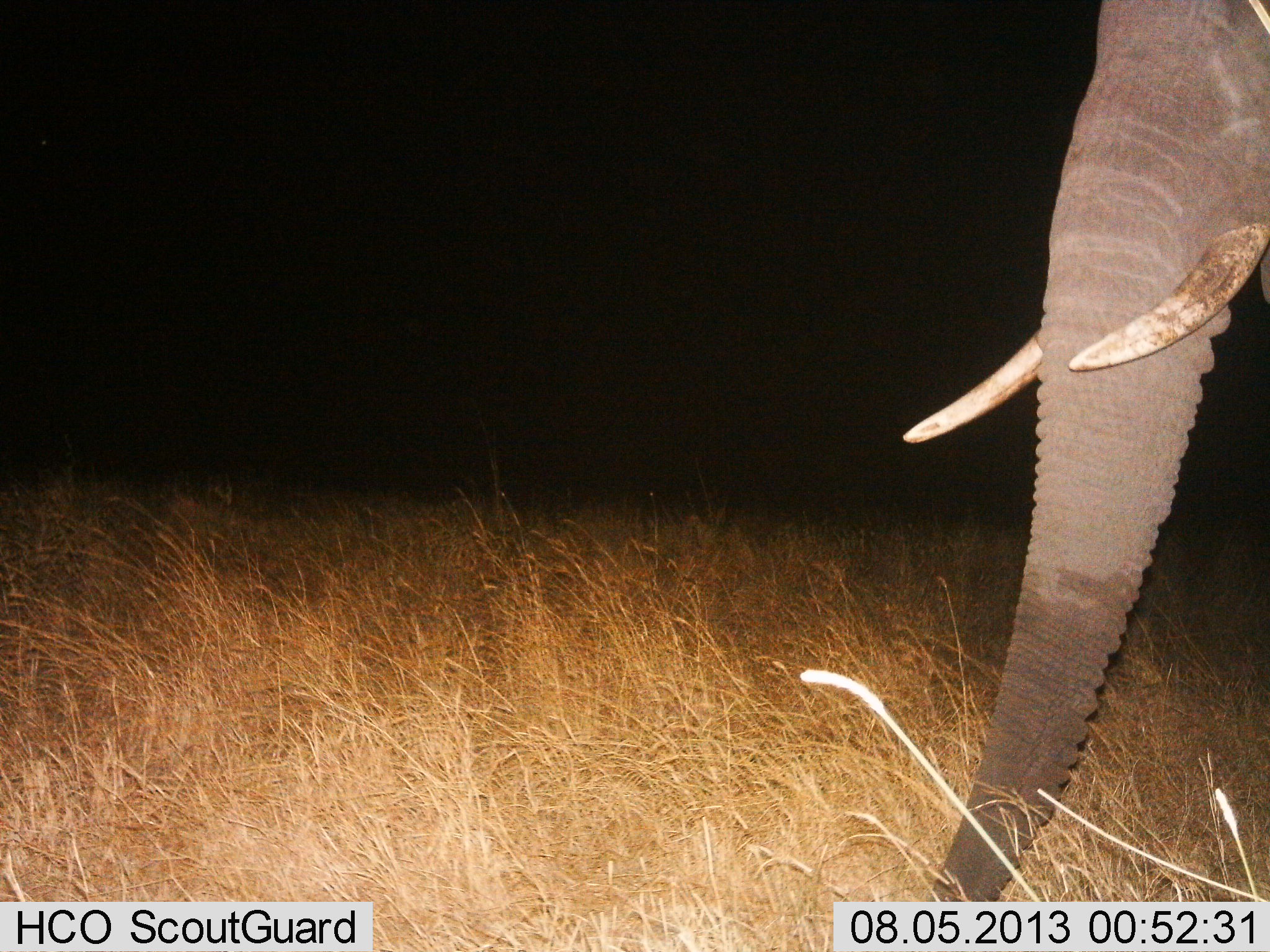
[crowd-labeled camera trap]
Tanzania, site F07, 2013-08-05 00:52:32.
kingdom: Animalia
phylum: Chordata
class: Mammalia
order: Proboscidea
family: Elephantidae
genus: Loxodonta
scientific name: Loxodonta africana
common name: african bush elephant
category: elephant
Elephant (african bush elephant) (Loxodonta africana), count 1. Behavior (volunteer vote fractions): standing 90%, resting 0%, moving 10%, interacting 0%. Young present (vote fraction): 0%. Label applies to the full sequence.